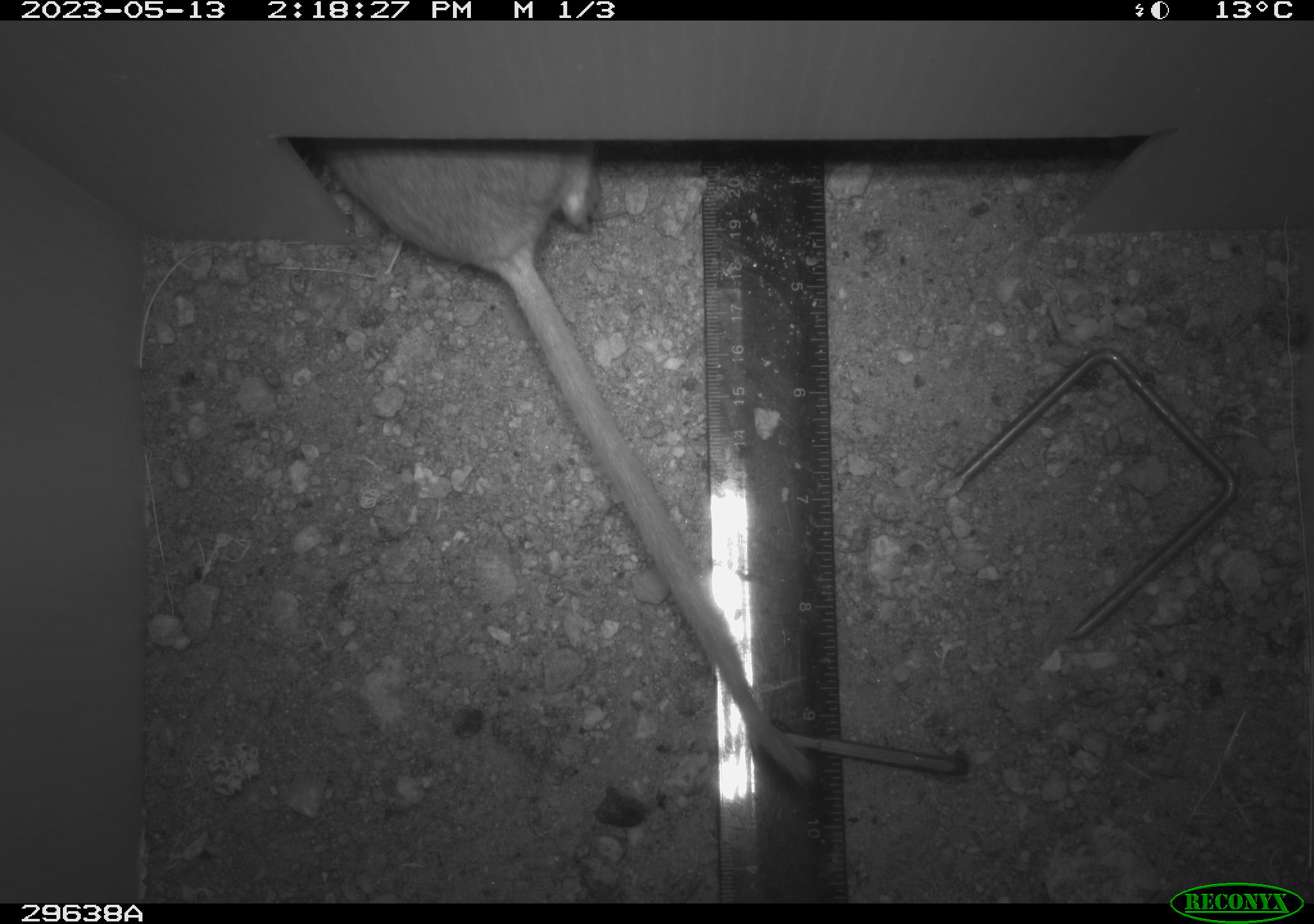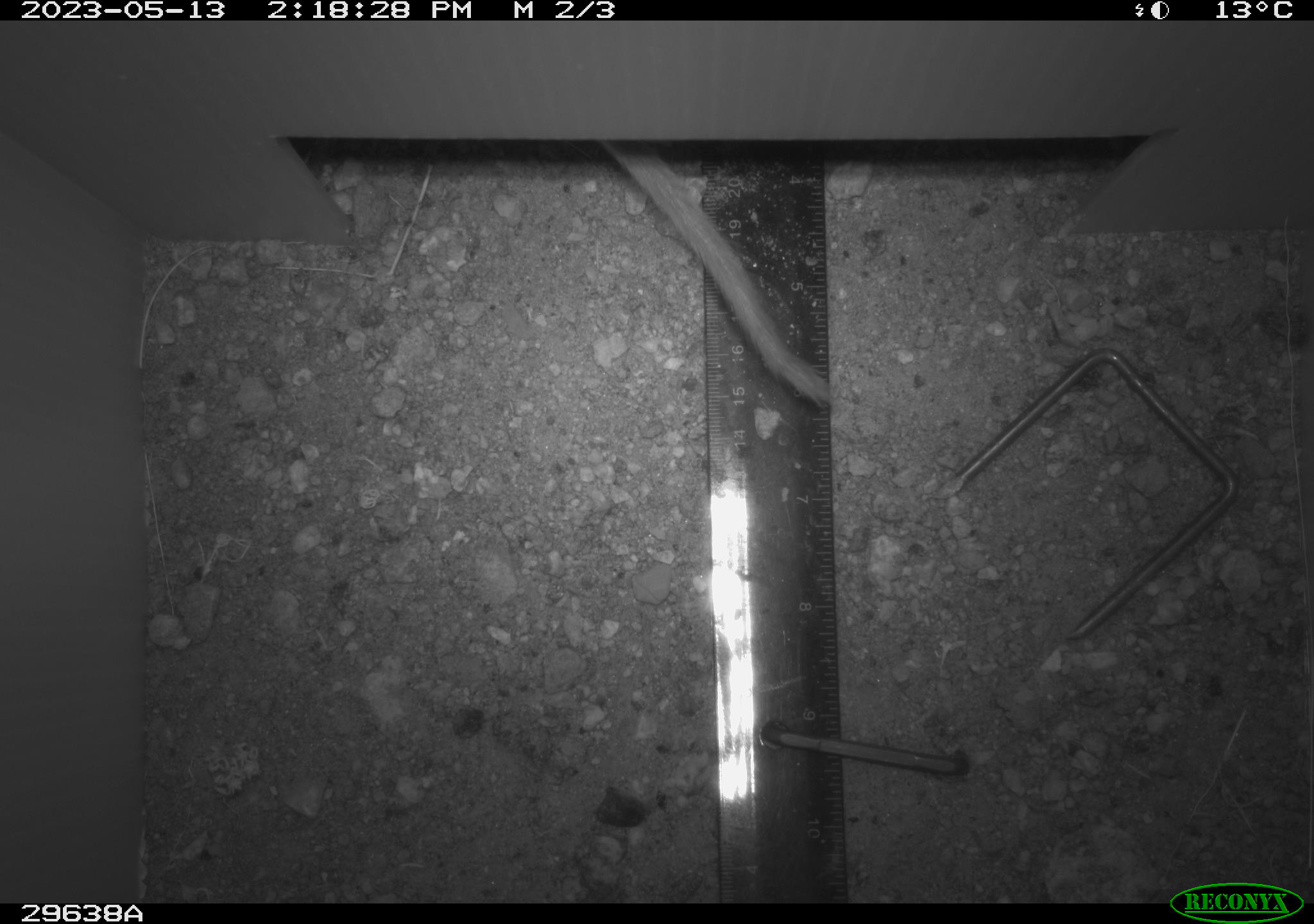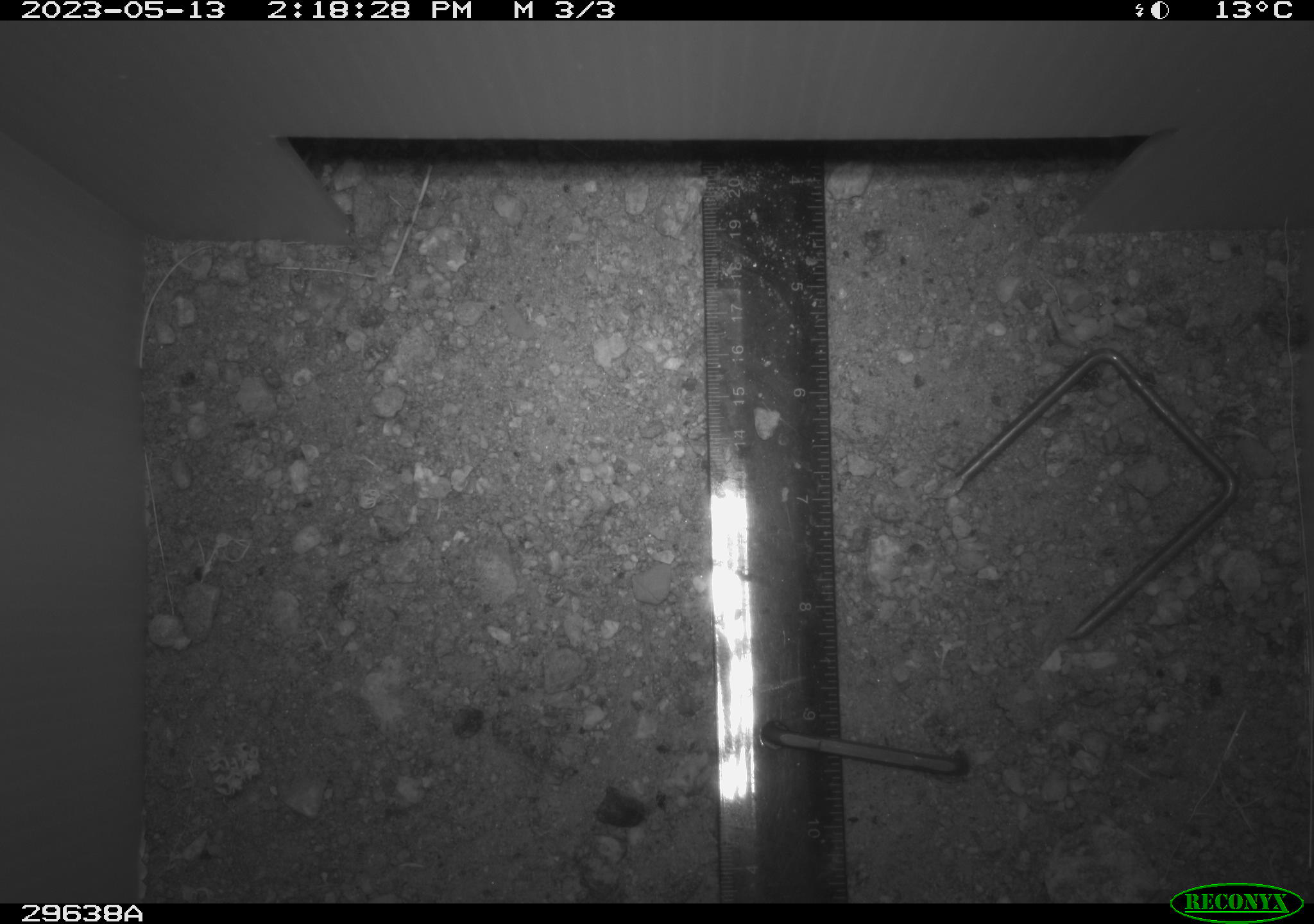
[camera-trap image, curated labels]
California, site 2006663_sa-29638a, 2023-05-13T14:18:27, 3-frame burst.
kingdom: Animalia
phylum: Chordata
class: Mammalia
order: Rodentia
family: Cricetidae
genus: Neotoma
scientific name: Neotoma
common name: pack rat or woodrat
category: neotoma species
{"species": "neotoma species (pack rat or woodrat) (Neotoma)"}